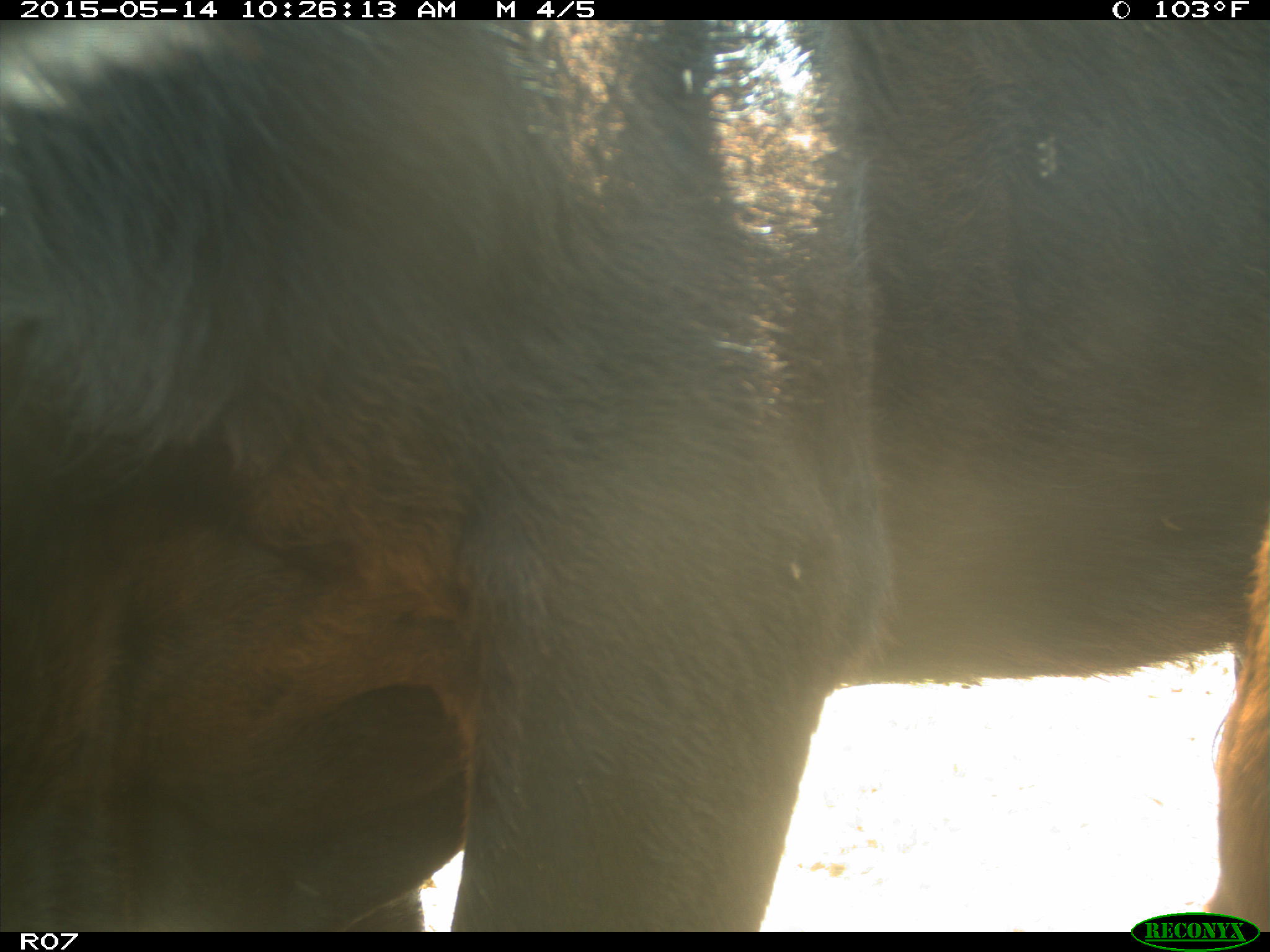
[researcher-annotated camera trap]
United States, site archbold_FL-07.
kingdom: Animalia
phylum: Chordata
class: Mammalia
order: Artiodactyla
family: Bovidae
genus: Bos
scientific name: Bos taurus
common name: domestic cow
Bos taurus (domestic cow).